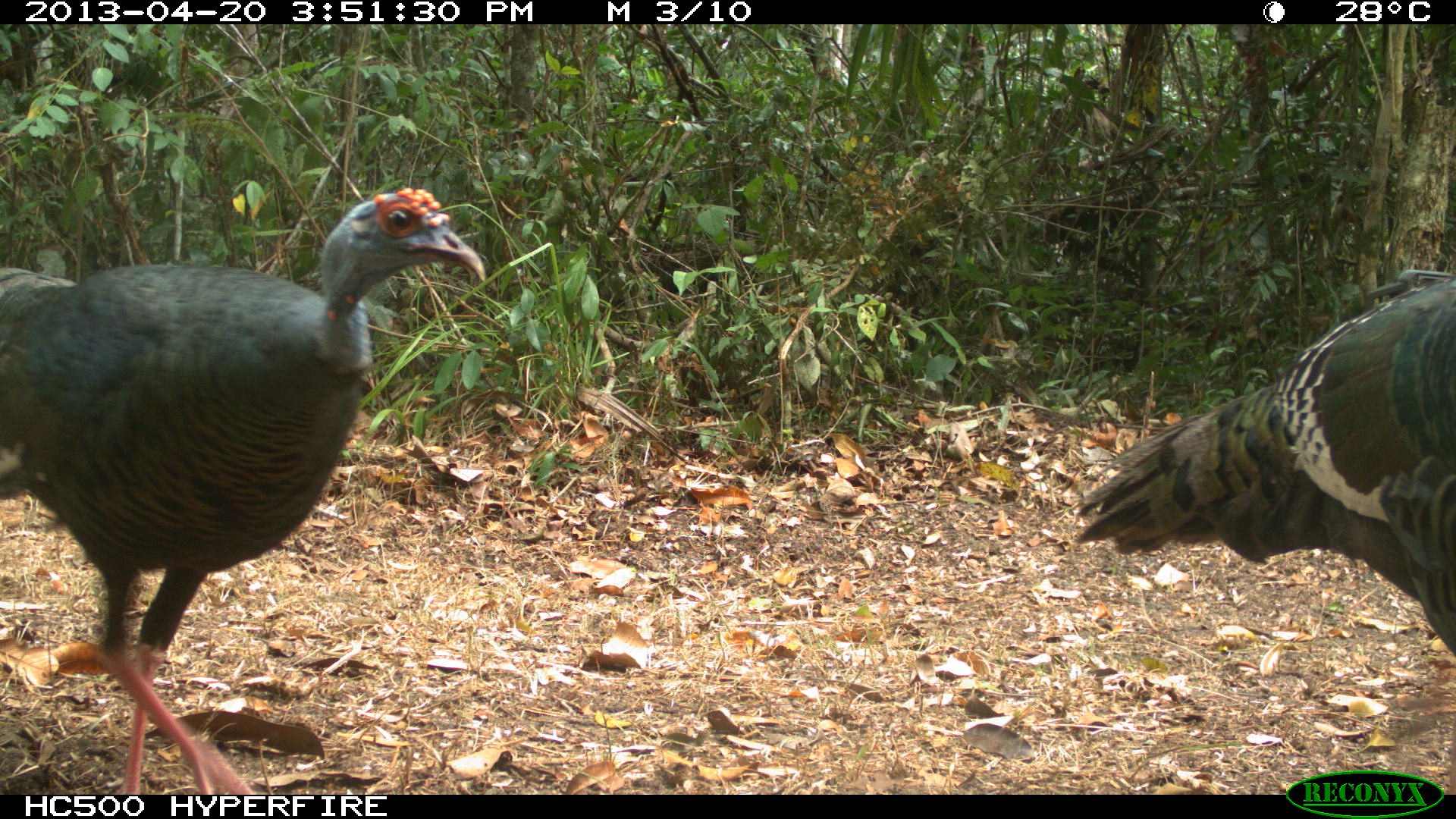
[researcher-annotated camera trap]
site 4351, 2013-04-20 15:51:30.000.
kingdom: Animalia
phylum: Chordata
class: Aves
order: Galliformes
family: Phasianidae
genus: Meleagris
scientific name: Meleagris ocellata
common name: ocellated turkey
Meleagris ocellata (ocellated turkey), count 2.